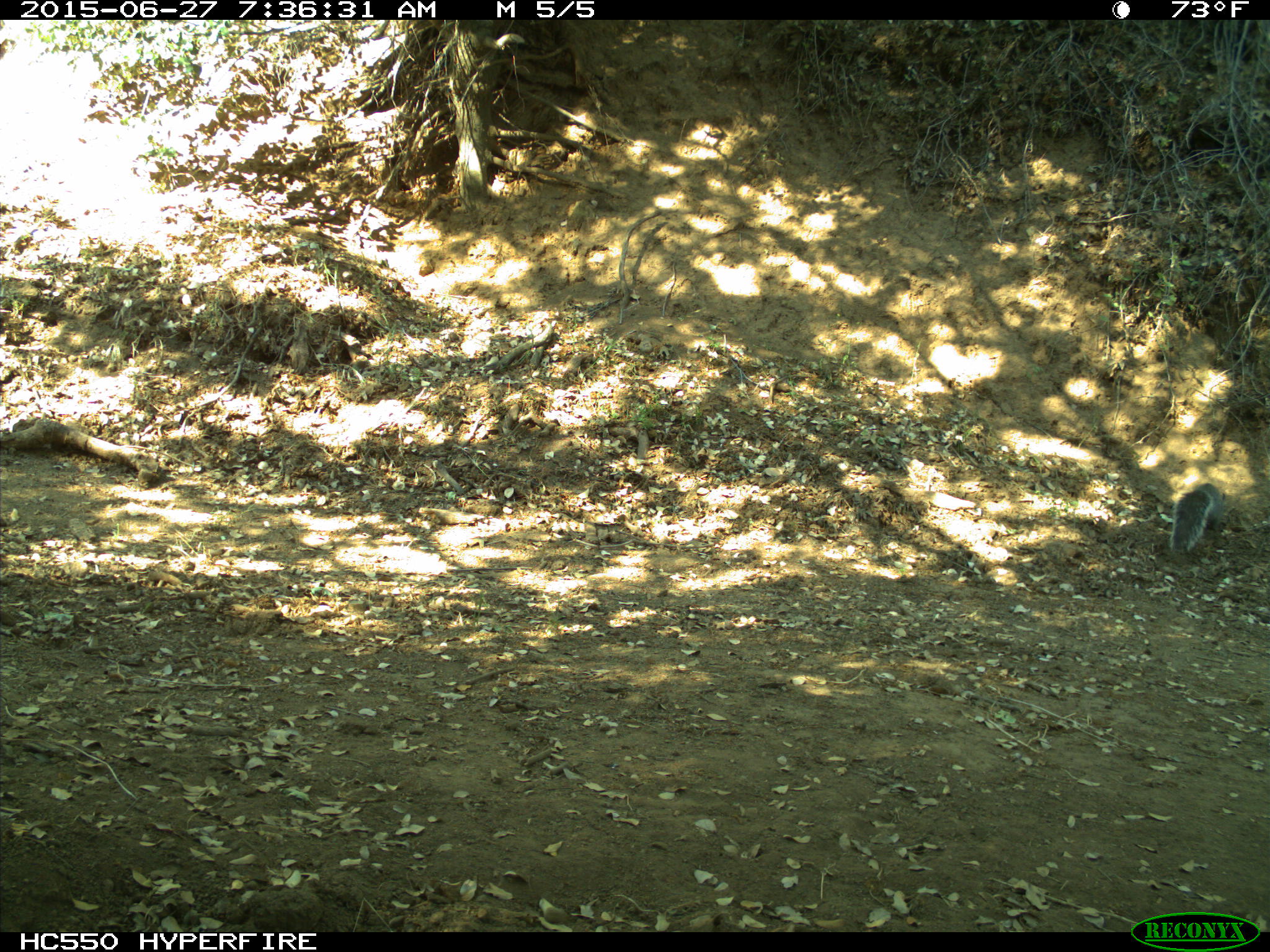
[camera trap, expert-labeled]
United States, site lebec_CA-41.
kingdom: Animalia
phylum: Chordata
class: Mammalia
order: Rodentia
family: Sciuridae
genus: Sciurus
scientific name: Sciurus carolinensis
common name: eastern gray squirrel